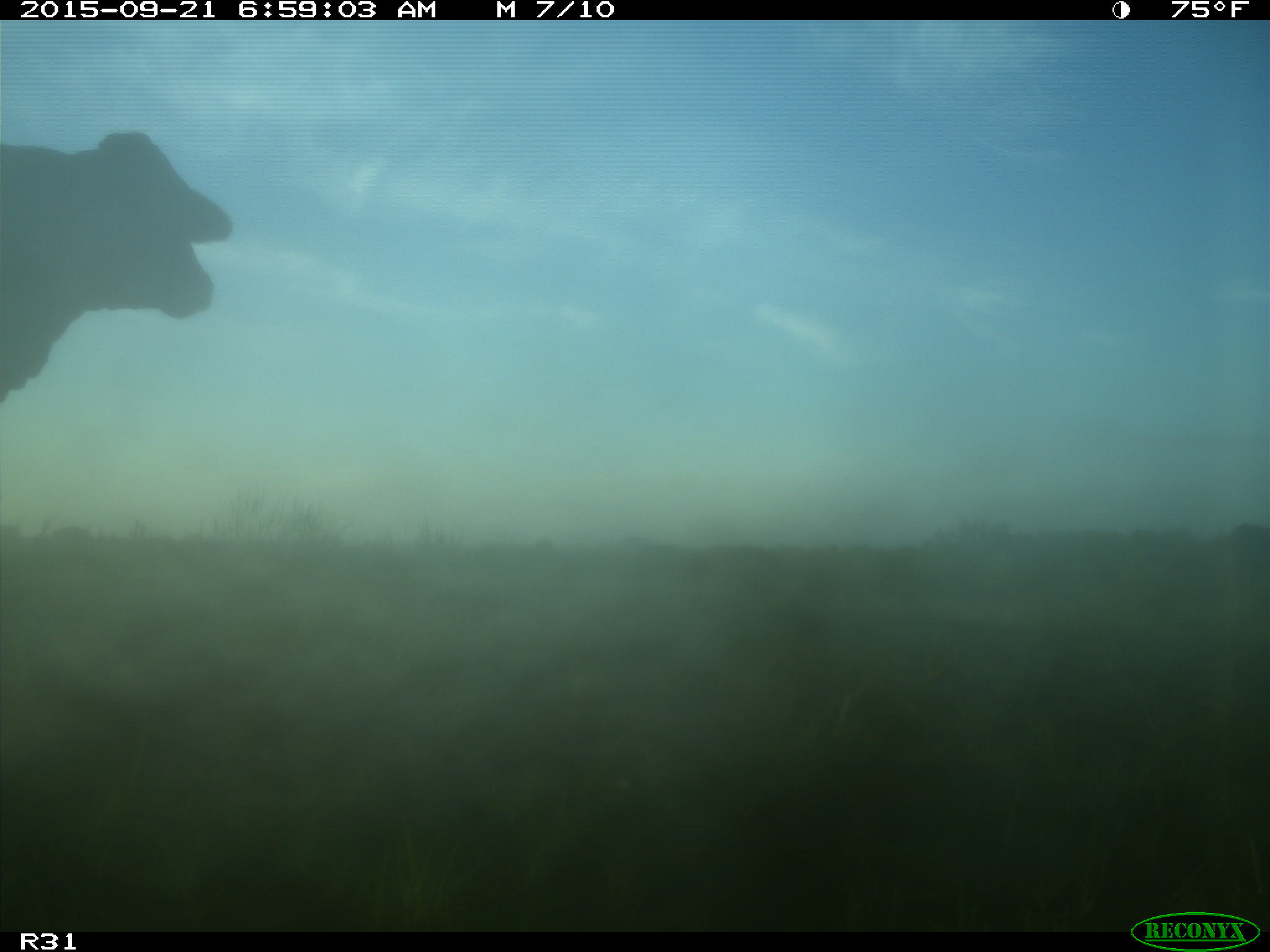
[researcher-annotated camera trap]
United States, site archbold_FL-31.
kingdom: Animalia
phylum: Chordata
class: Mammalia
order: Artiodactyla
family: Bovidae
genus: Bos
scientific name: Bos taurus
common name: domestic cow